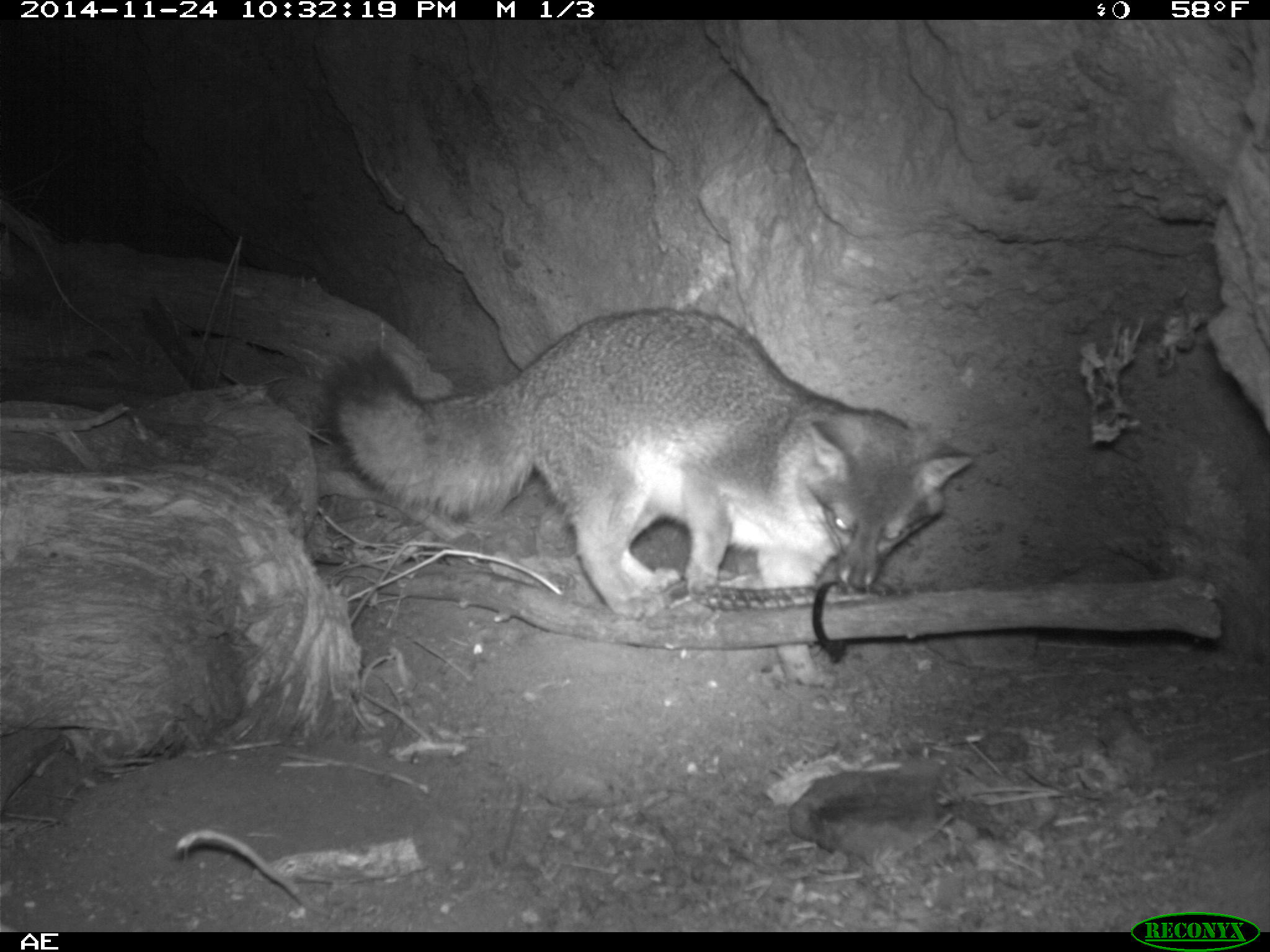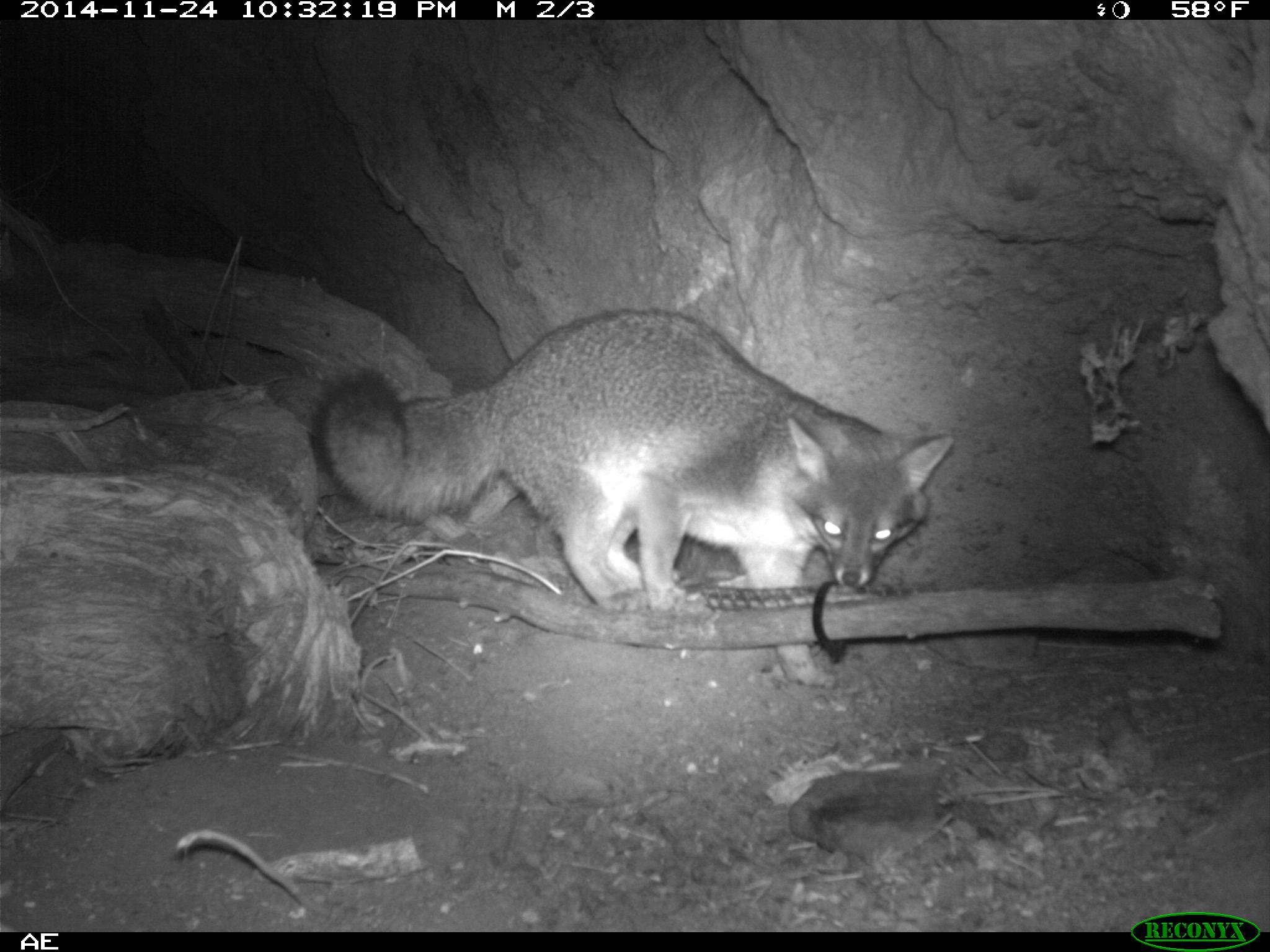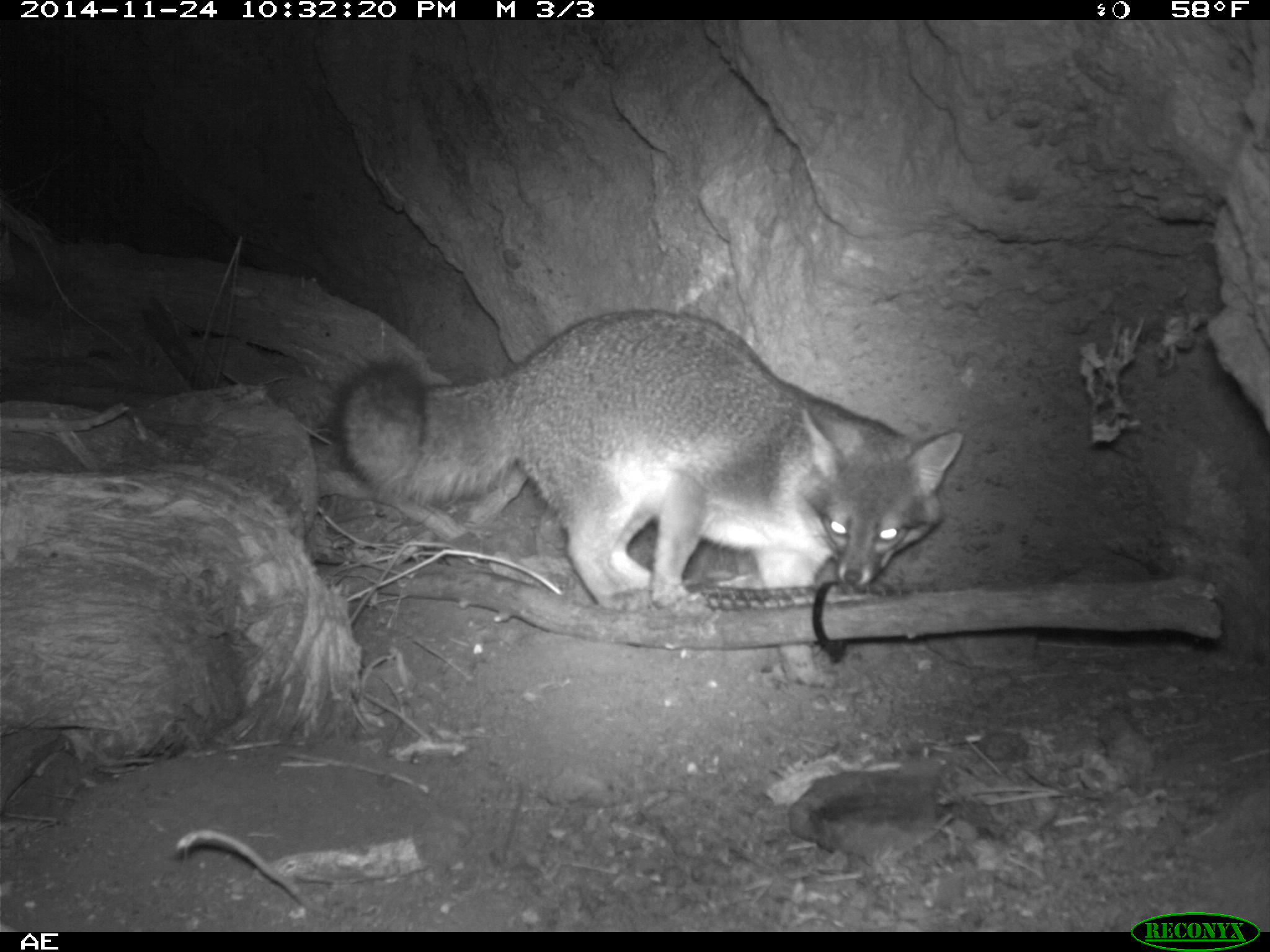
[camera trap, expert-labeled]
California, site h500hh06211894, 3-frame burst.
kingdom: Animalia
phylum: Chordata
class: Mammalia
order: Carnivora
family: Canidae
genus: Urocyon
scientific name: Urocyon littoralis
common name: island fox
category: fox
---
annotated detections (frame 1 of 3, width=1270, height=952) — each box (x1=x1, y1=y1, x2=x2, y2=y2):
fox: (x1=320, y1=307, x2=971, y2=619)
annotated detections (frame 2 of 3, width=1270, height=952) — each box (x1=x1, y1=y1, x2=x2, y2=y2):
fox: (x1=307, y1=307, x2=956, y2=613)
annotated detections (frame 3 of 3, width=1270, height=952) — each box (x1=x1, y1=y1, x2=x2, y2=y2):
fox: (x1=329, y1=308, x2=964, y2=690)